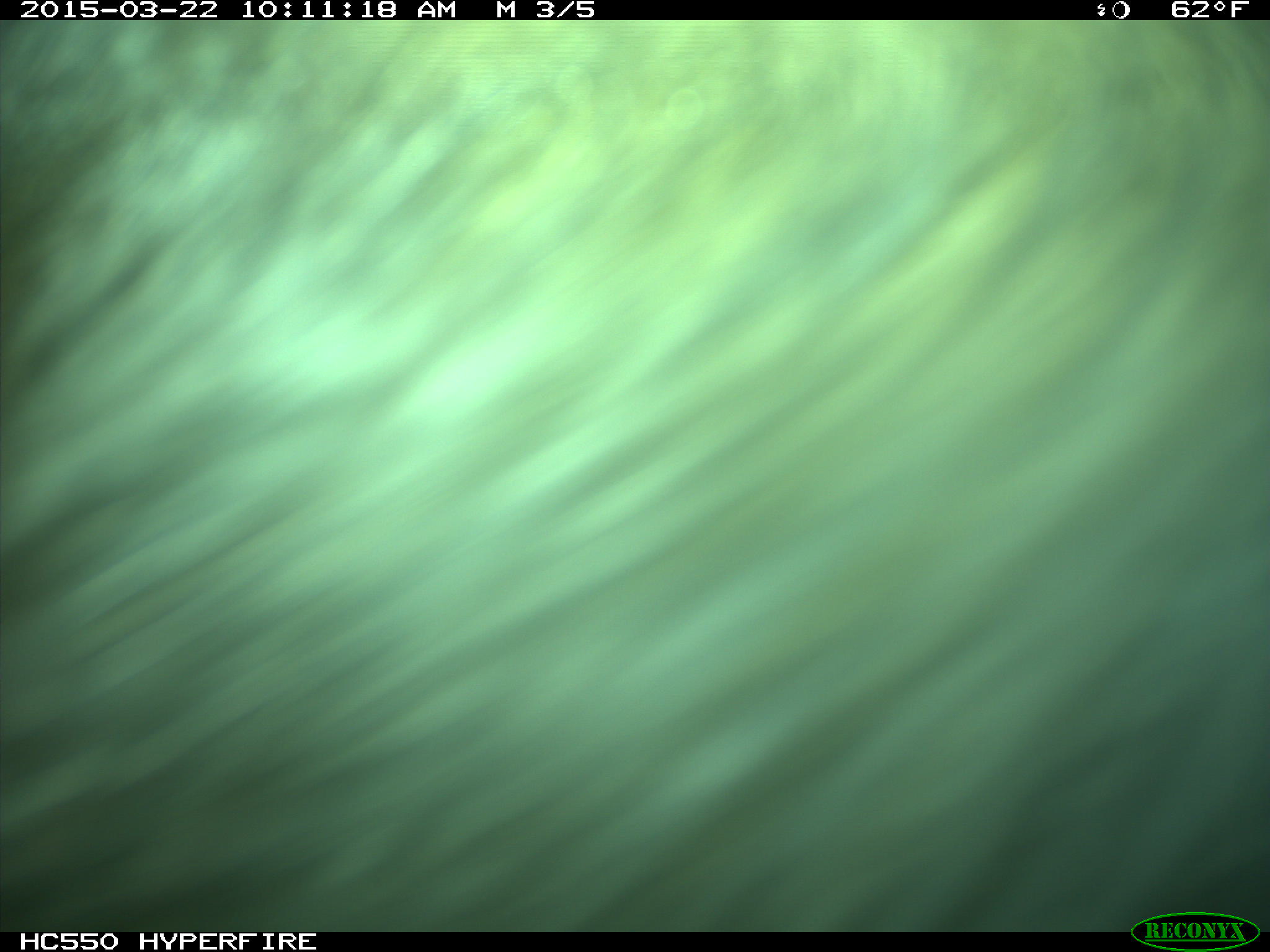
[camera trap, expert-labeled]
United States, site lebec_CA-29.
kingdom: Animalia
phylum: Chordata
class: Mammalia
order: Artiodactyla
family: Bovidae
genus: Bos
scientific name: Bos taurus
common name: domestic cow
Bos taurus (domestic cow).